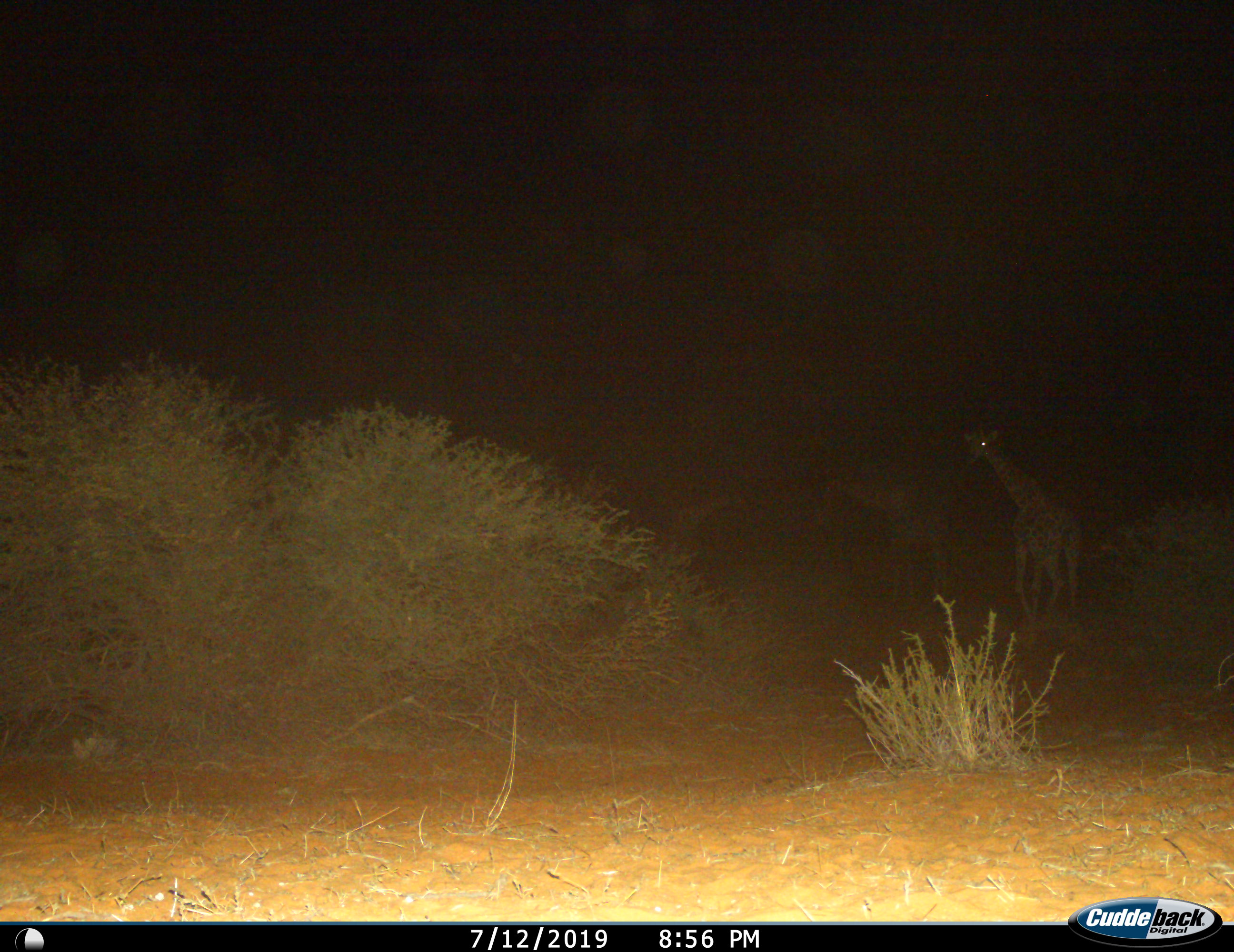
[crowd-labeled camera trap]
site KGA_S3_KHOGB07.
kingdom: Animalia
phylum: Chordata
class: Mammalia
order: Artiodactyla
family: Giraffidae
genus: Giraffa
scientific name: Giraffa camelopardalis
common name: giraffe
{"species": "giraffe (Giraffa camelopardalis)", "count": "1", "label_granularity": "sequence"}